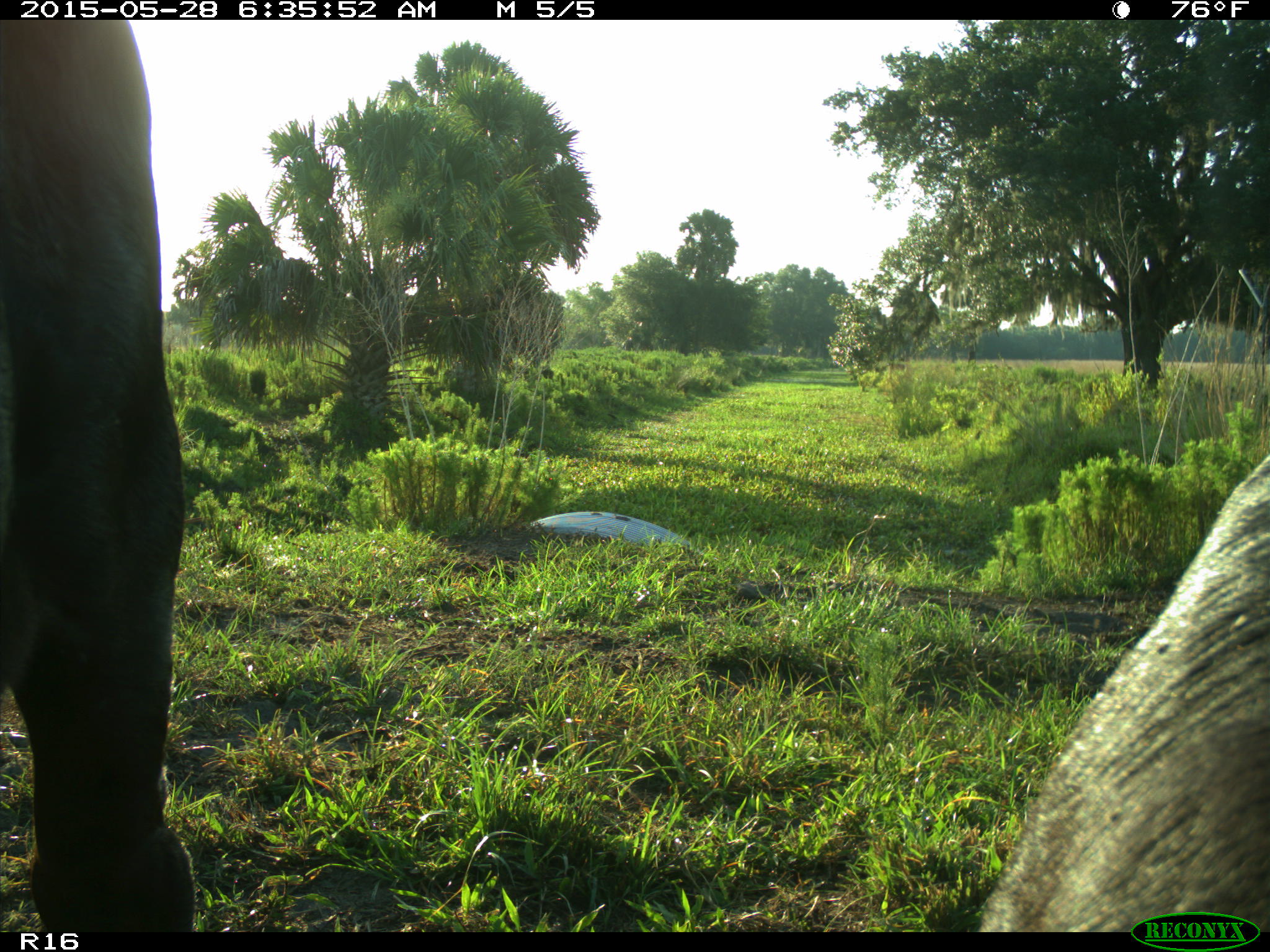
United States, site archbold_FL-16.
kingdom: Animalia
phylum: Chordata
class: Mammalia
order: Artiodactyla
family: Bovidae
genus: Bos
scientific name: Bos taurus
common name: domestic cow